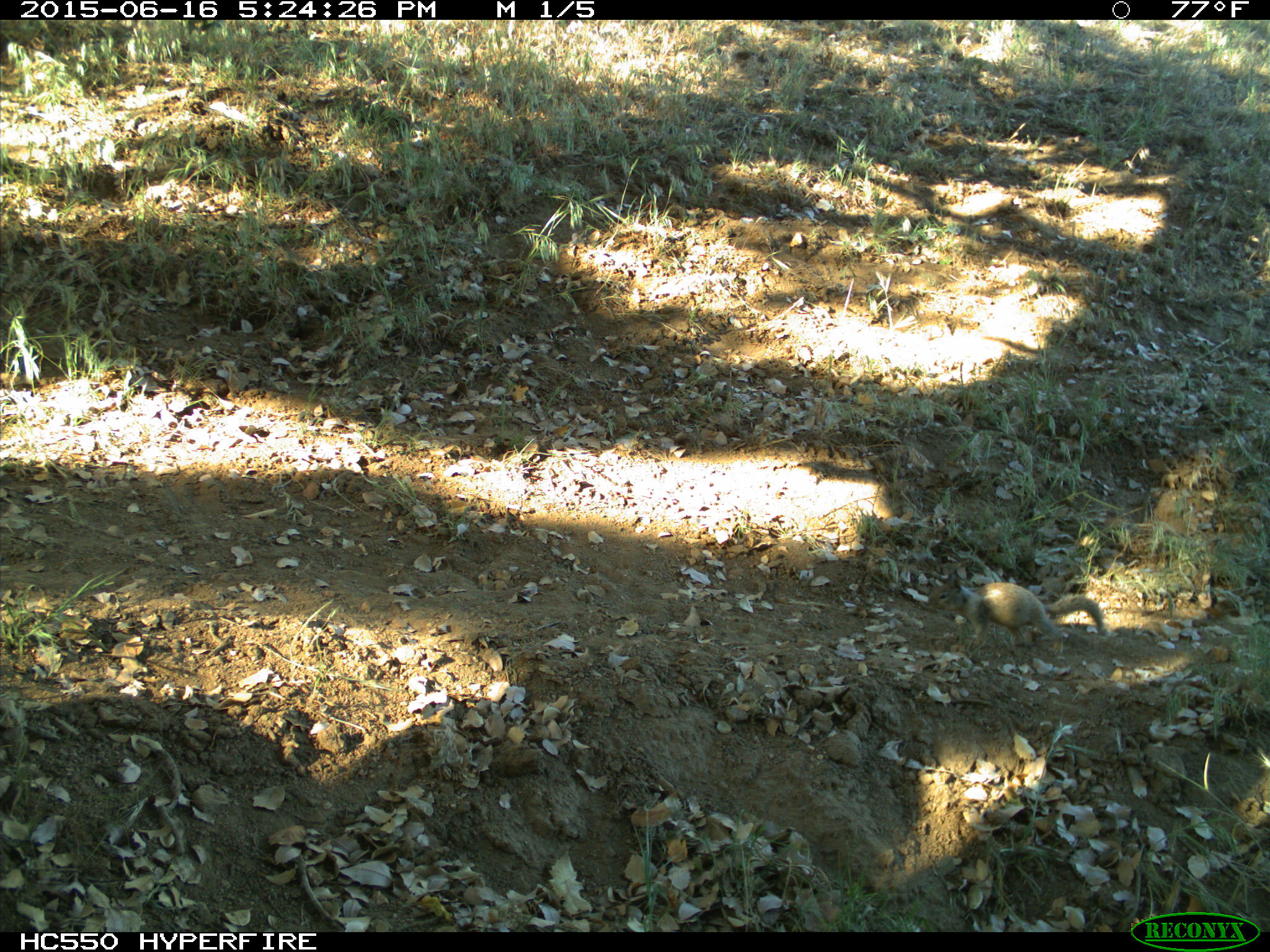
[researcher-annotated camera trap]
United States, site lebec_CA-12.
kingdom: Animalia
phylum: Chordata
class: Mammalia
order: Rodentia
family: Sciuridae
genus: Otospermophilus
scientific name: Otospermophilus beecheyi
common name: california ground squirrel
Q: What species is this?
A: Otospermophilus beecheyi (california ground squirrel).